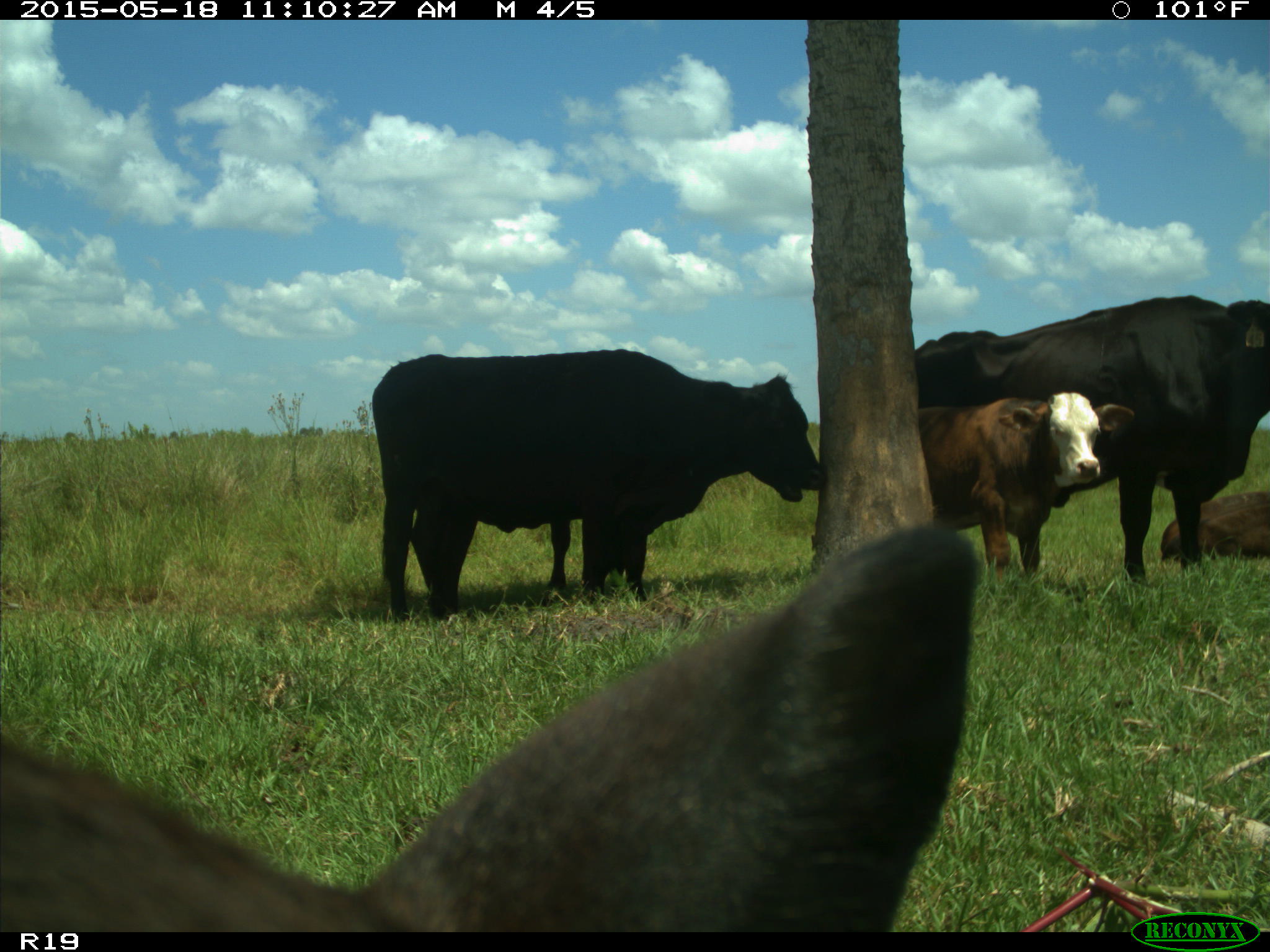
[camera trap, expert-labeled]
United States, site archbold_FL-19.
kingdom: Animalia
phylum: Chordata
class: Mammalia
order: Artiodactyla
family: Bovidae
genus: Bos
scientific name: Bos taurus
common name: domestic cow